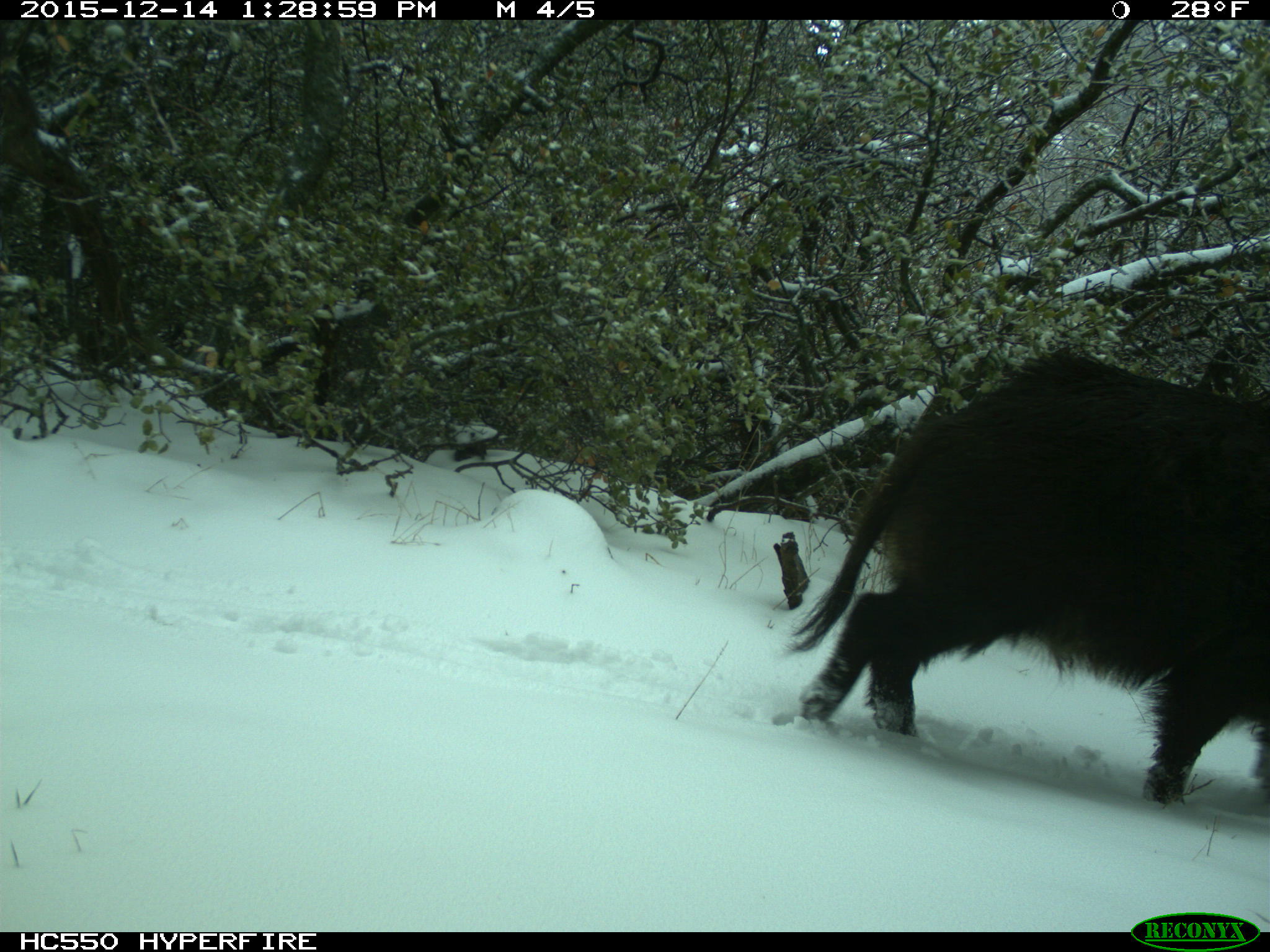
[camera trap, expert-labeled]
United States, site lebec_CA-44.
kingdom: Animalia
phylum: Chordata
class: Mammalia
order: Artiodactyla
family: Suidae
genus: Sus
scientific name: Sus scrofa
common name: wild boar